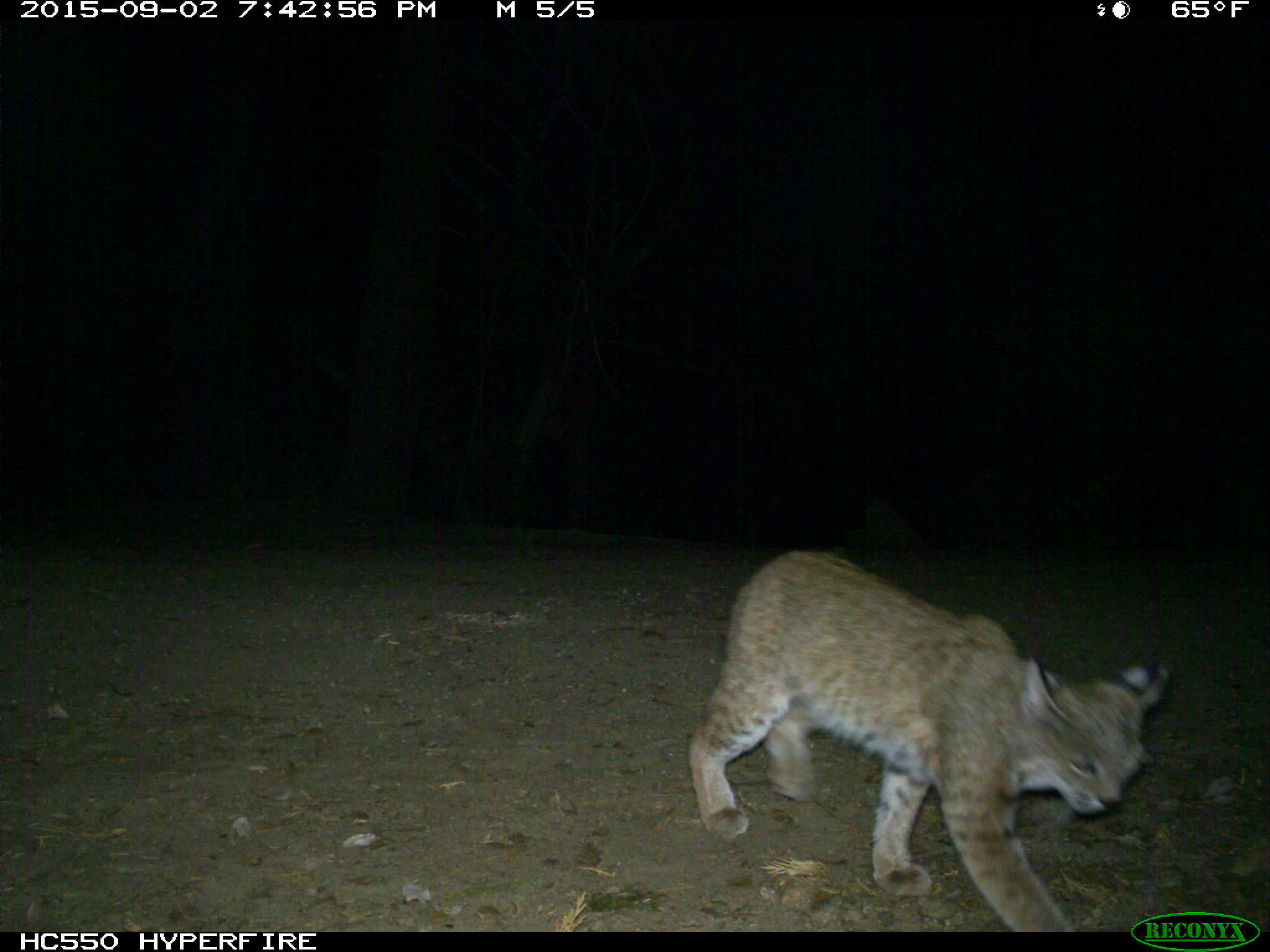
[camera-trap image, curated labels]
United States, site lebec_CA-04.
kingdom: Animalia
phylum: Chordata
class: Mammalia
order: Carnivora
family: Felidae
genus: Lynx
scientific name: Lynx rufus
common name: bobcat